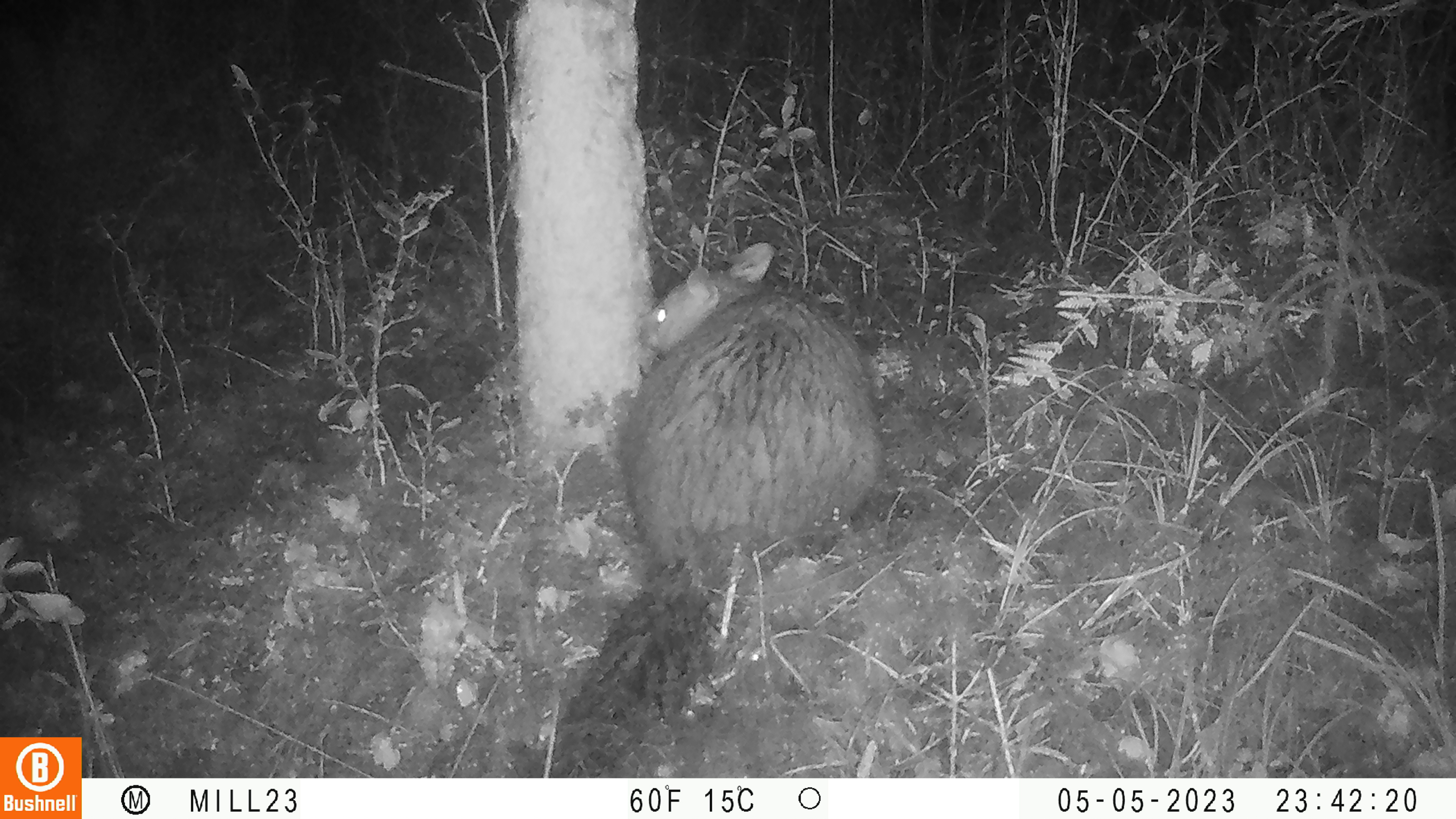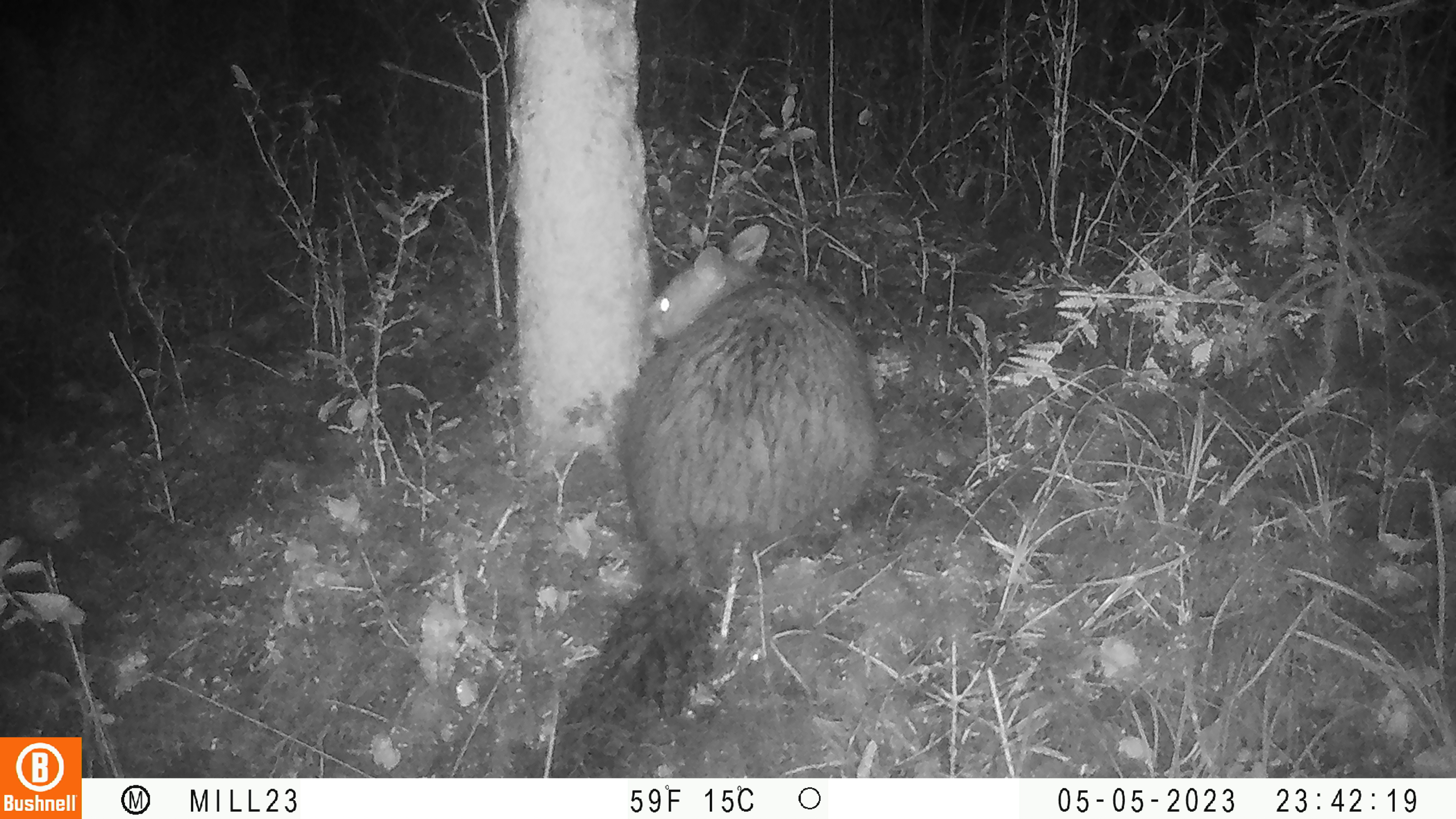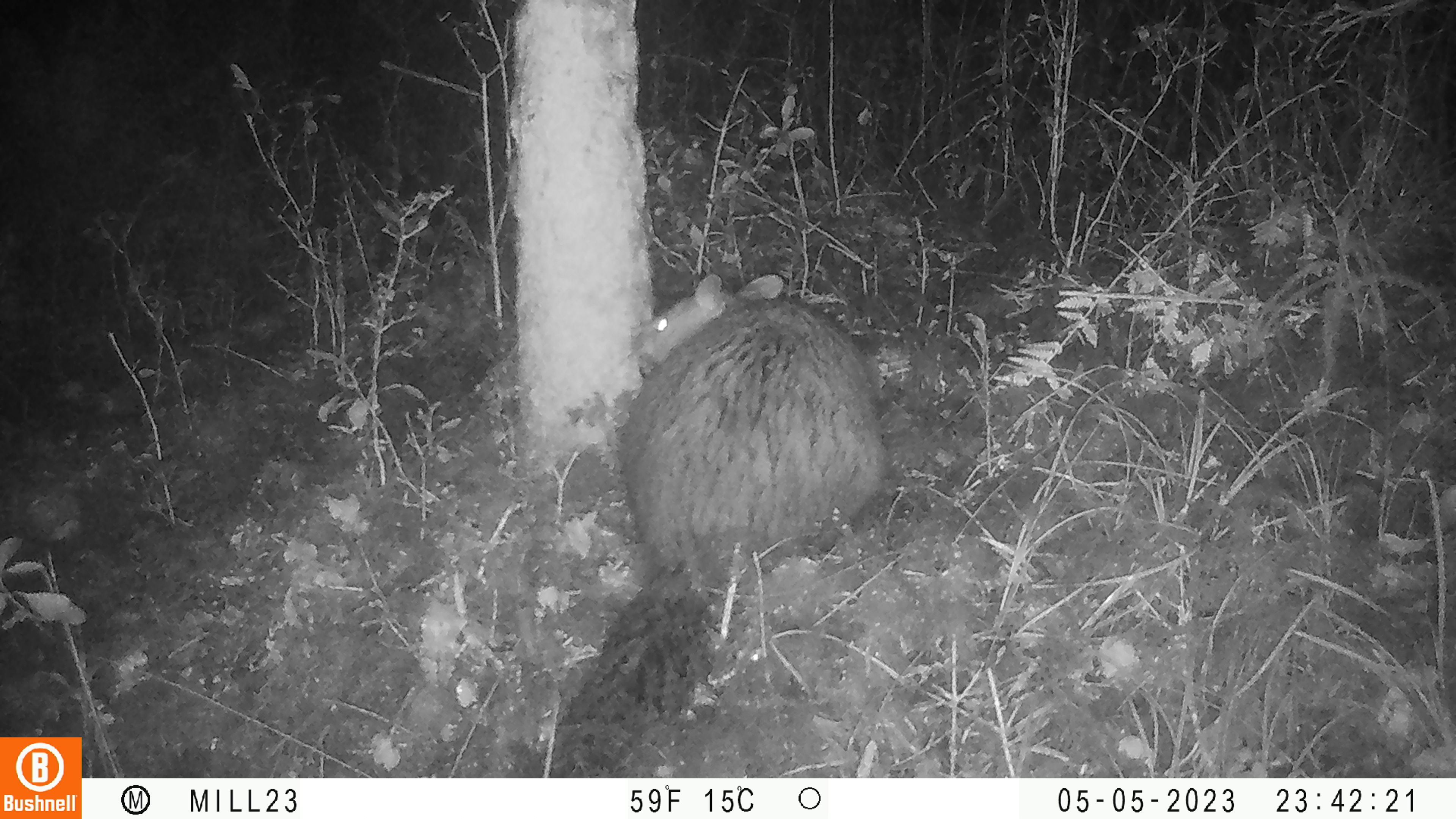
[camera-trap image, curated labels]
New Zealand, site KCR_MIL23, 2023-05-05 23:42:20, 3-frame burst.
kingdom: Animalia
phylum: Chordata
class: Mammalia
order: Diprotodontia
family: Phalangeridae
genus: Trichosurus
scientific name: Trichosurus vulpecula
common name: common brushtail possum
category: possum